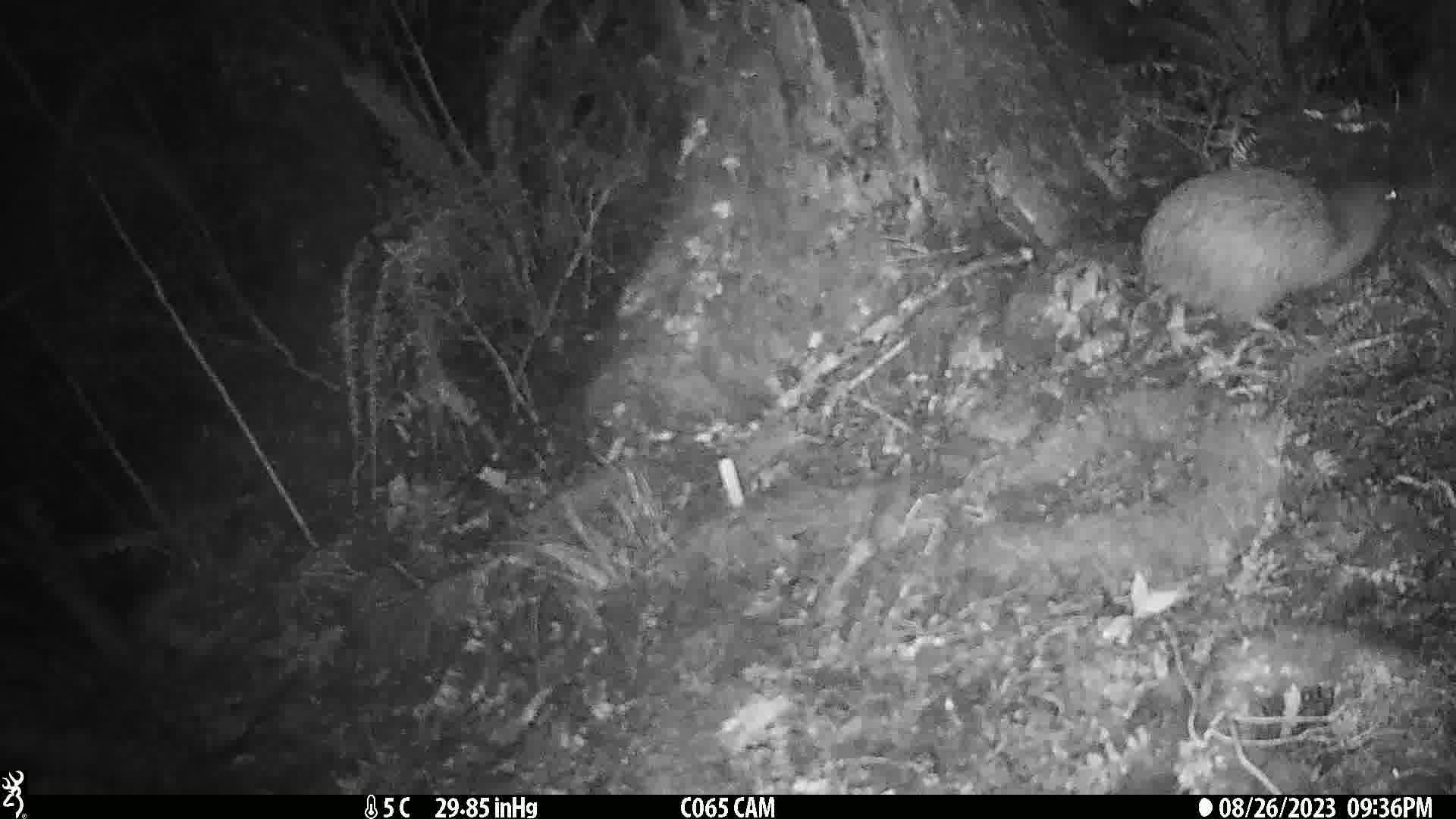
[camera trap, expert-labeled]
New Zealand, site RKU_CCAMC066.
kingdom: Animalia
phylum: Chordata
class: Aves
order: Apterygiformes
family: Apterygidae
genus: Apteryx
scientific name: Apteryx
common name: kiwi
Kiwi (Apteryx).